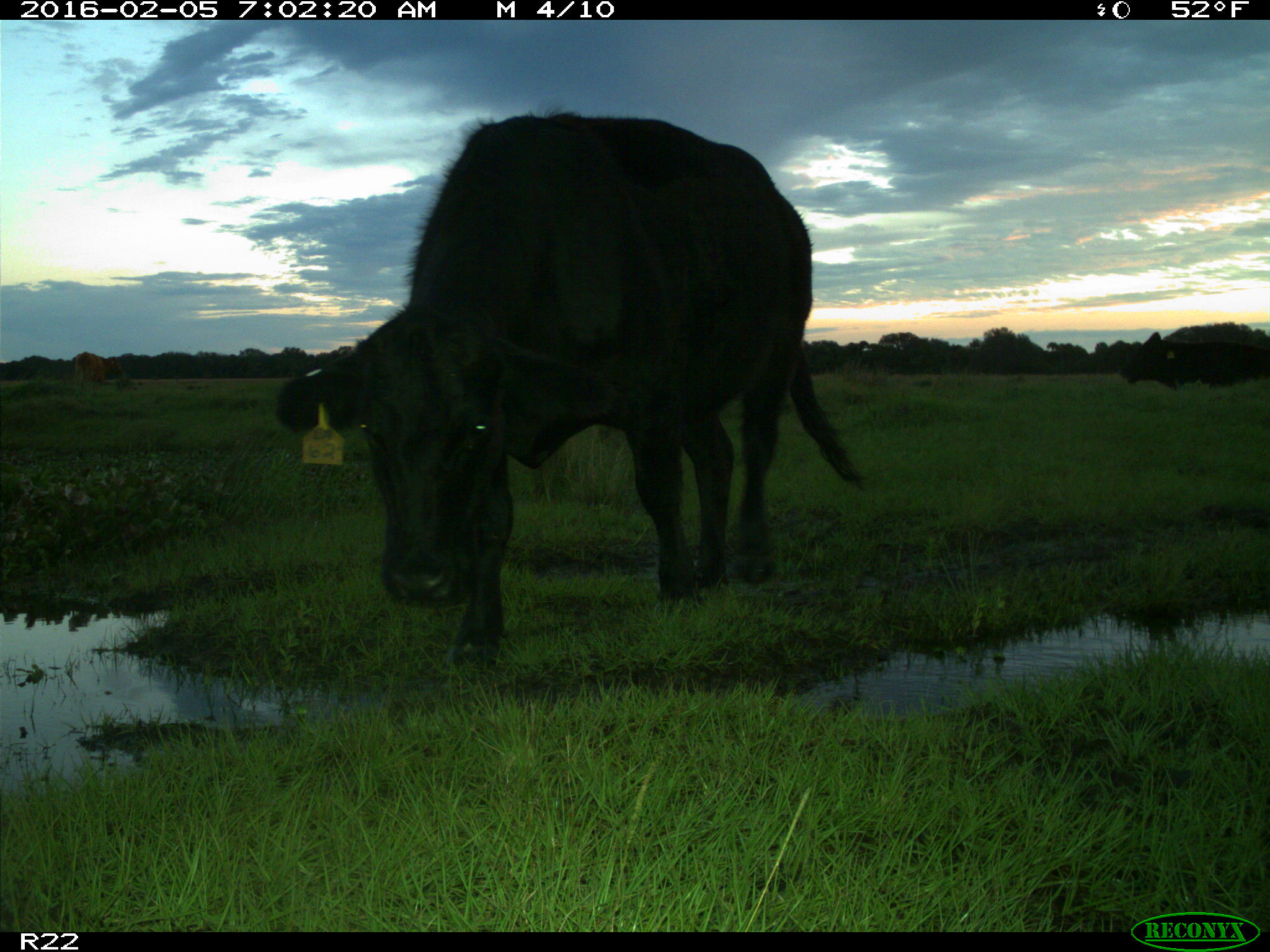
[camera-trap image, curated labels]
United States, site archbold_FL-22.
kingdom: Animalia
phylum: Chordata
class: Mammalia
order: Artiodactyla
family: Bovidae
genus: Bos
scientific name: Bos taurus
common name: domestic cow